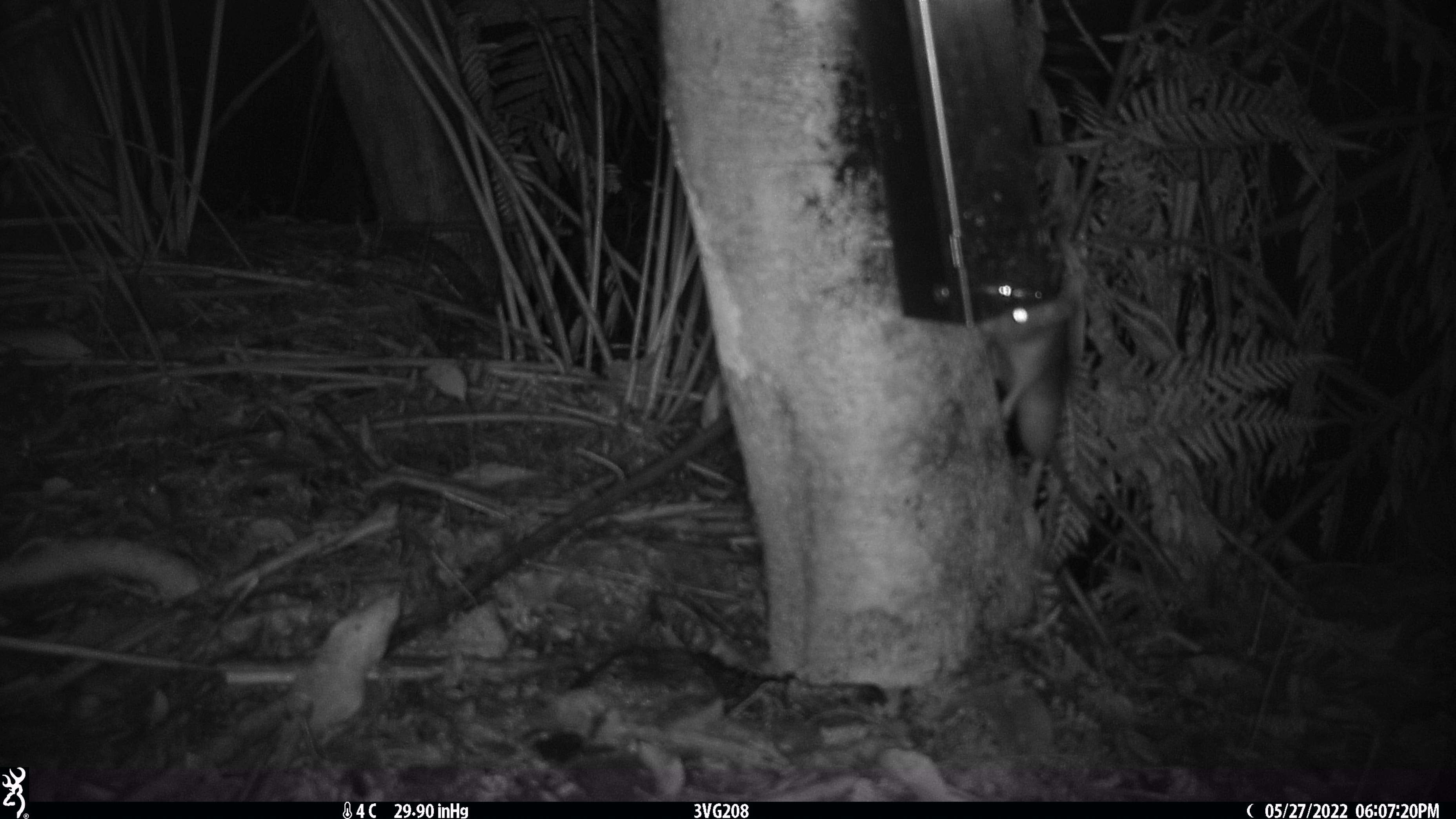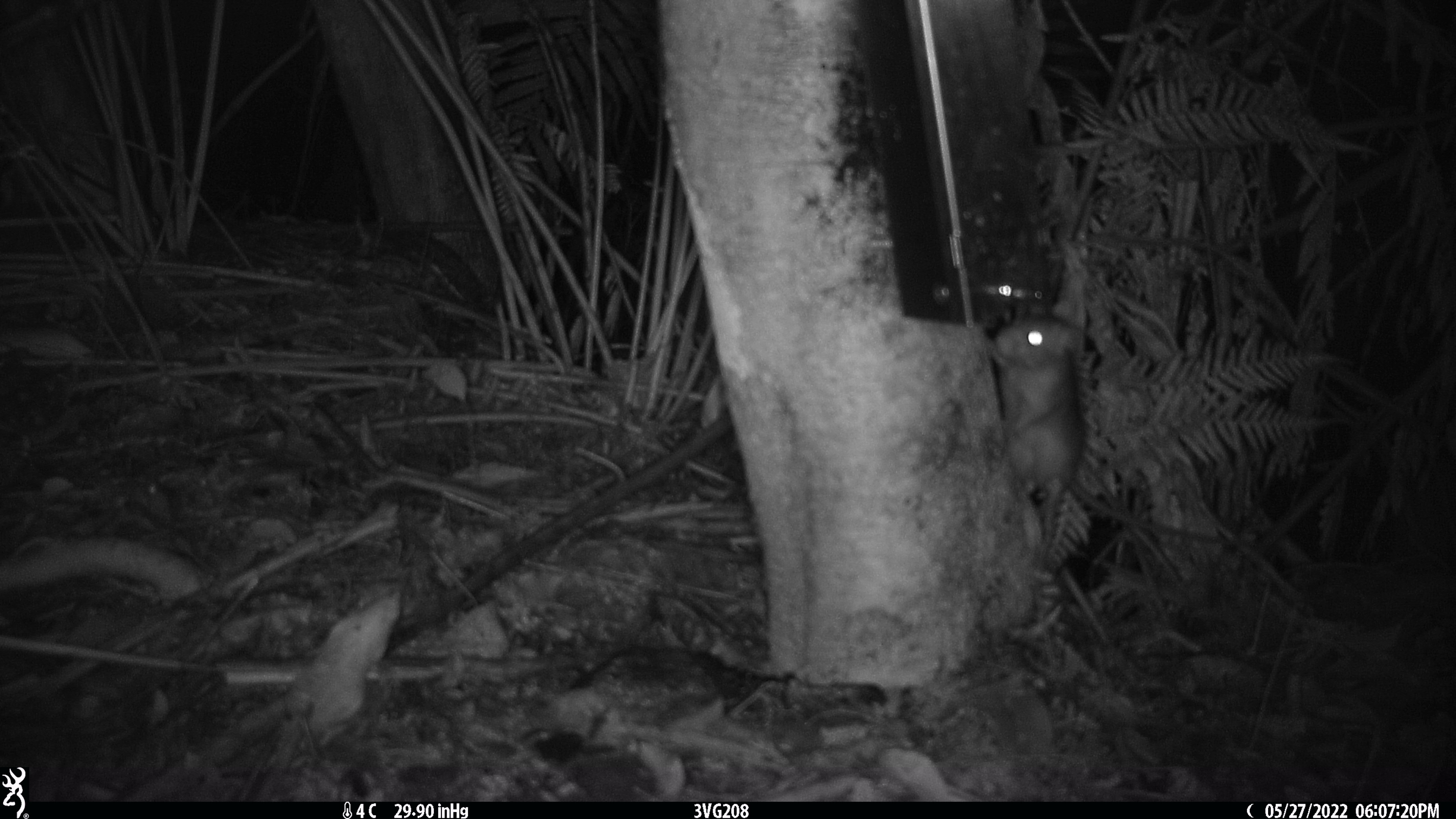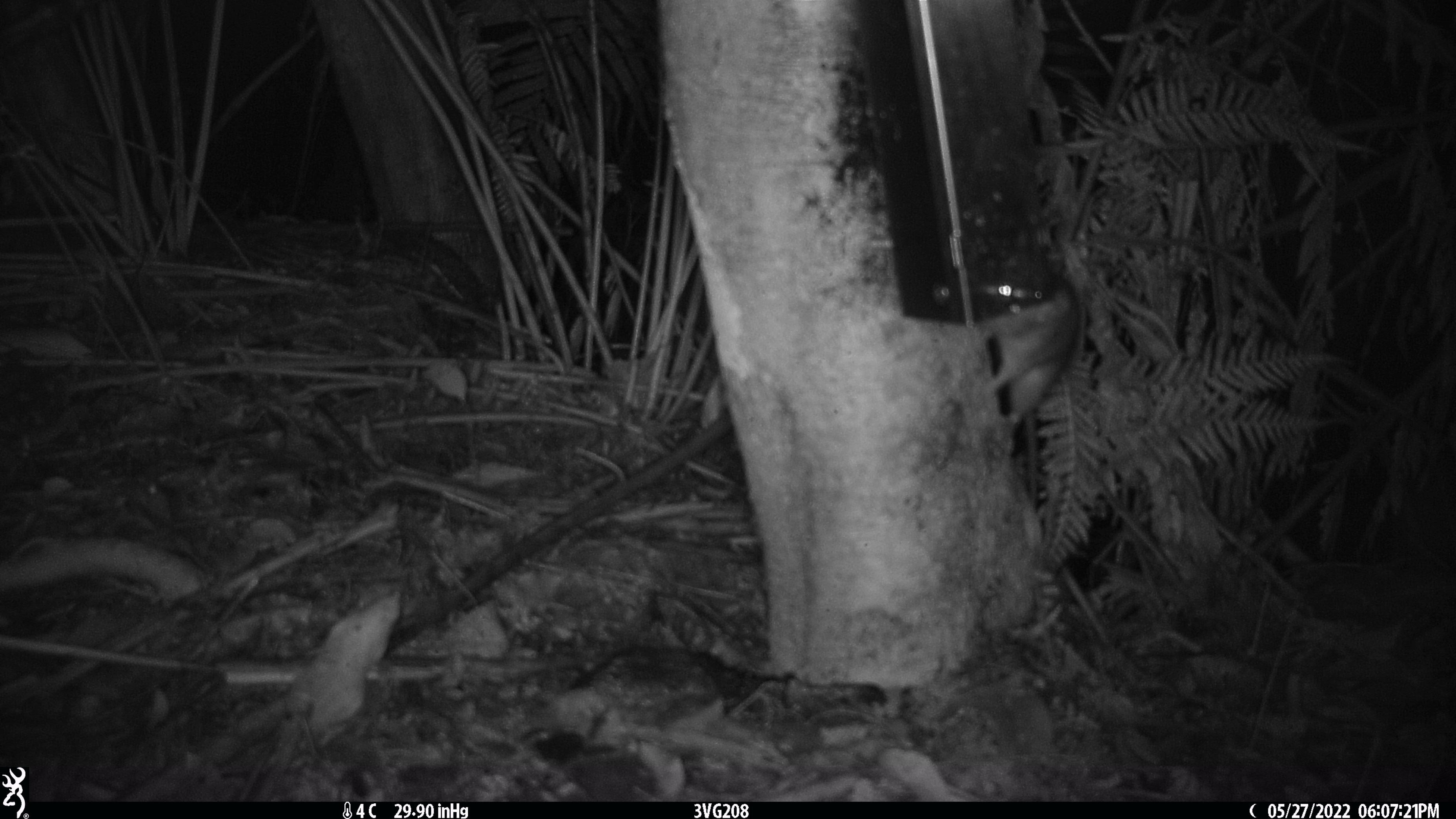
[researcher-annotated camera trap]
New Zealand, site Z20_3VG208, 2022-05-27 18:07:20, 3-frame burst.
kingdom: Animalia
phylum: Chordata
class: Mammalia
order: Rodentia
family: Muridae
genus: Rattus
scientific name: Rattus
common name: rat